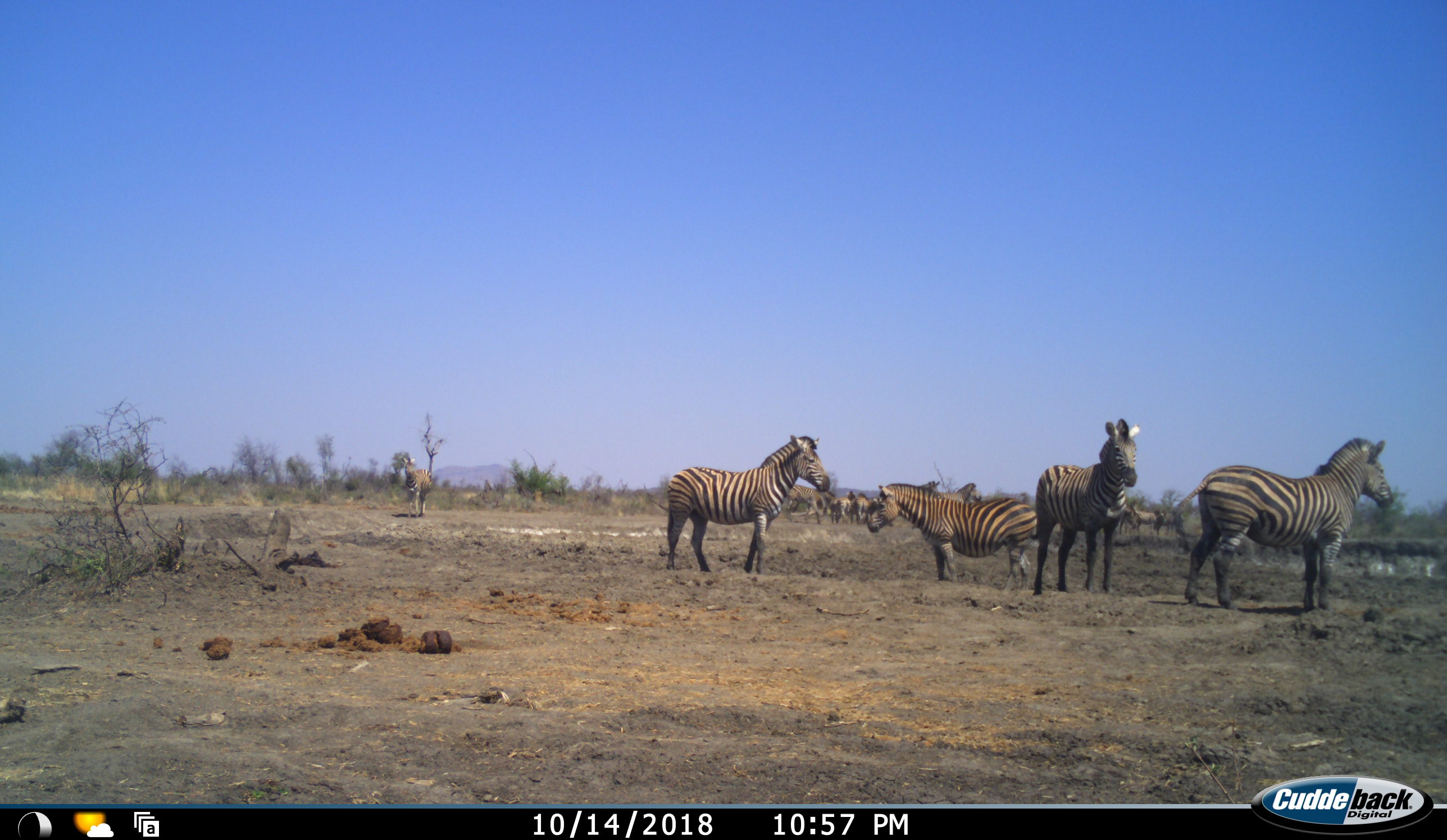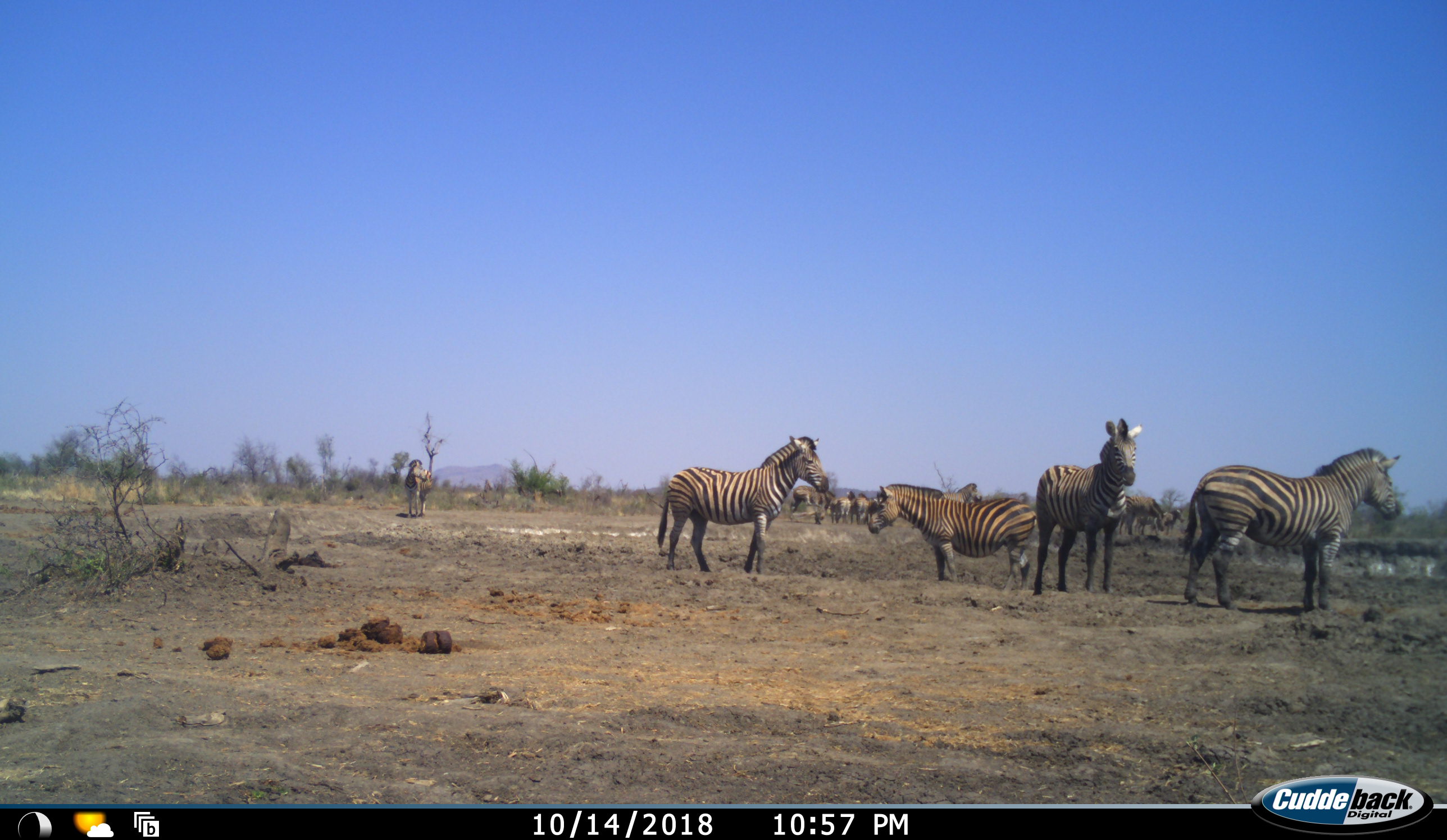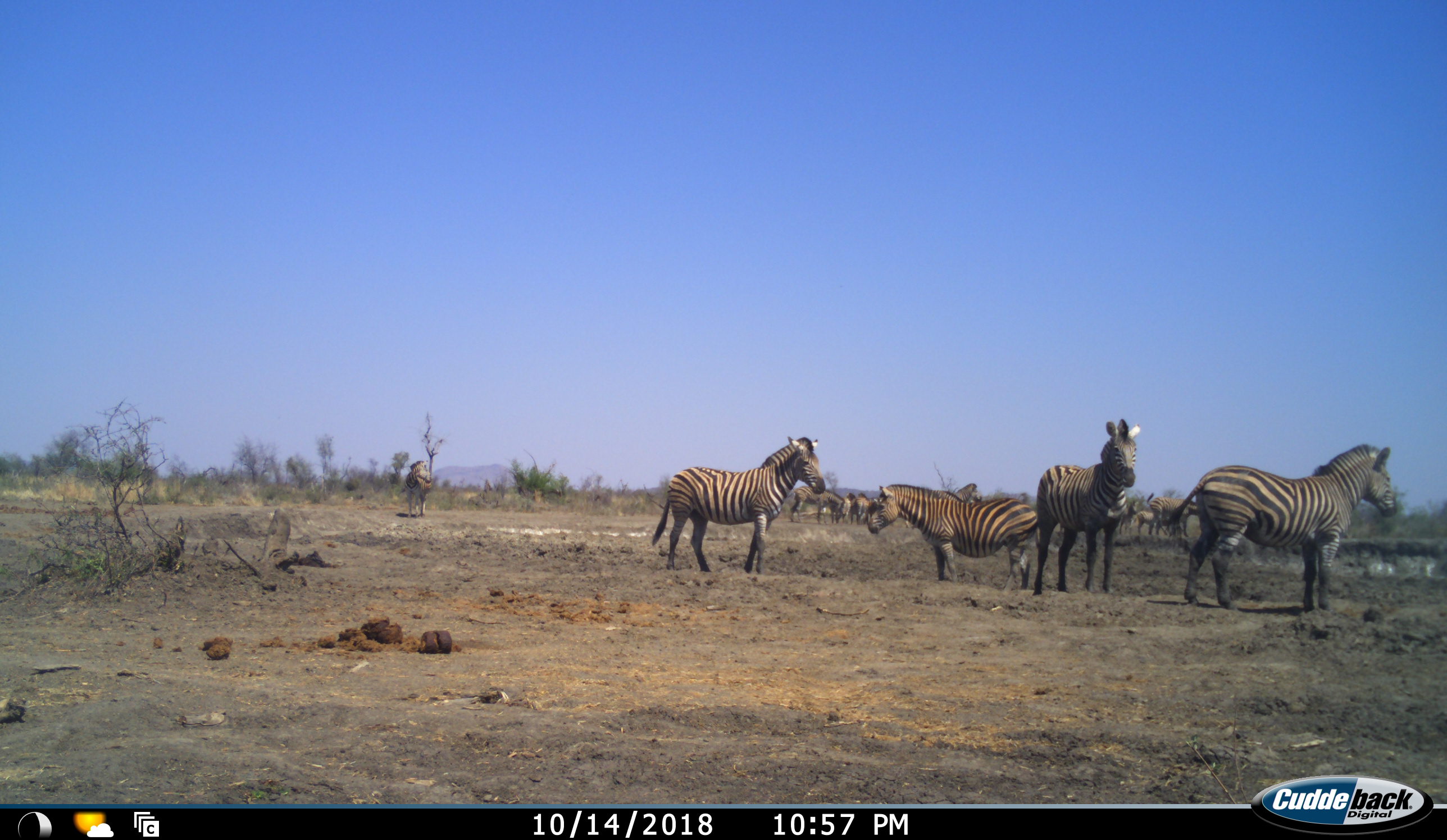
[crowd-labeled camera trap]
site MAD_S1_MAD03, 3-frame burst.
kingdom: Animalia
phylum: Chordata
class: Mammalia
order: Perissodactyla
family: Equidae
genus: Equus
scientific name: Equus quagga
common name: plains zebra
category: zebraplains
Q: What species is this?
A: Zebraplains (plains zebra) (Equus quagga).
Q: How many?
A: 11-50.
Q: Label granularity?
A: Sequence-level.